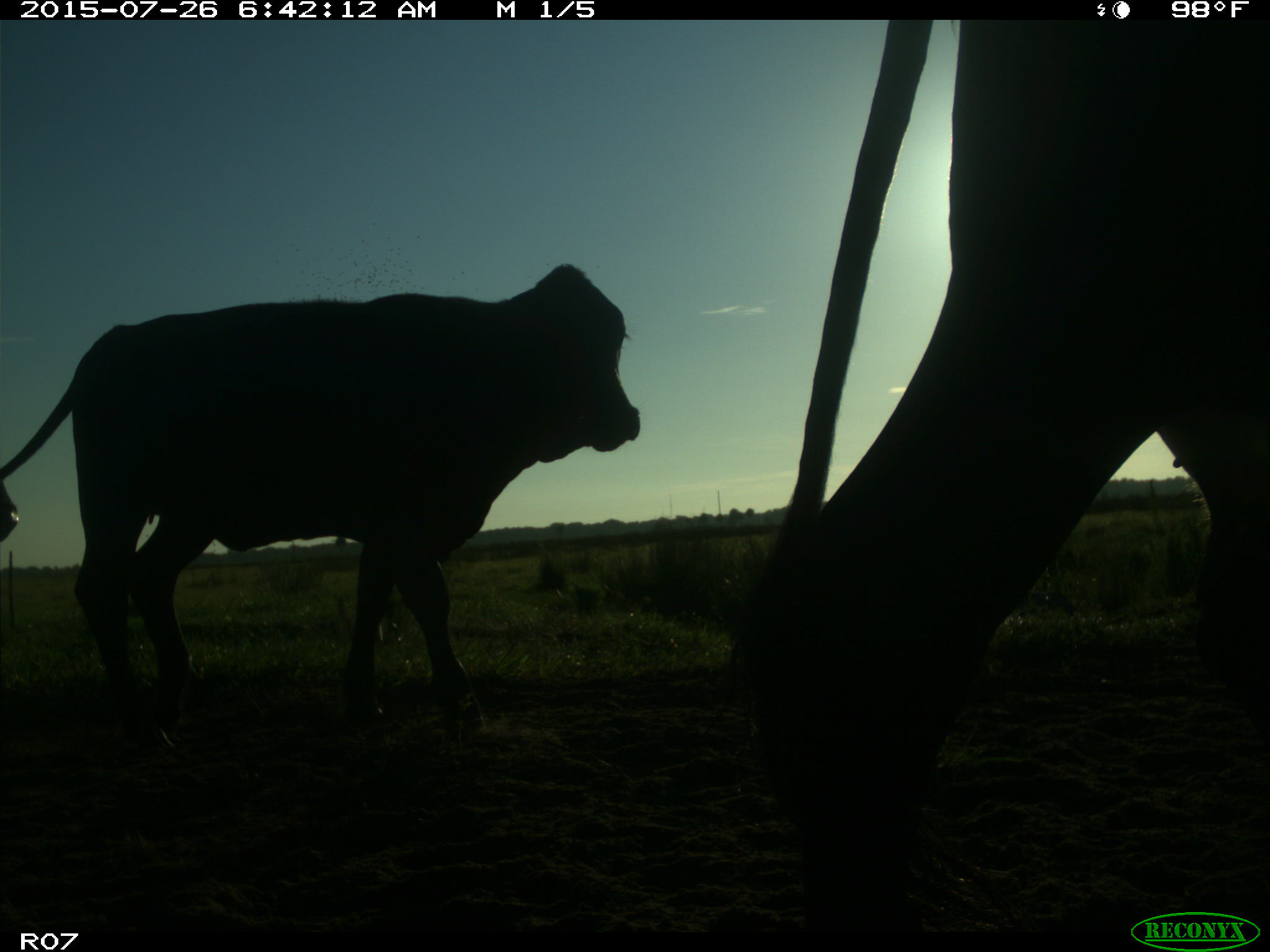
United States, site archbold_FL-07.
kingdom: Animalia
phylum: Chordata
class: Mammalia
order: Artiodactyla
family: Bovidae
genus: Bos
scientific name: Bos taurus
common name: domestic cow